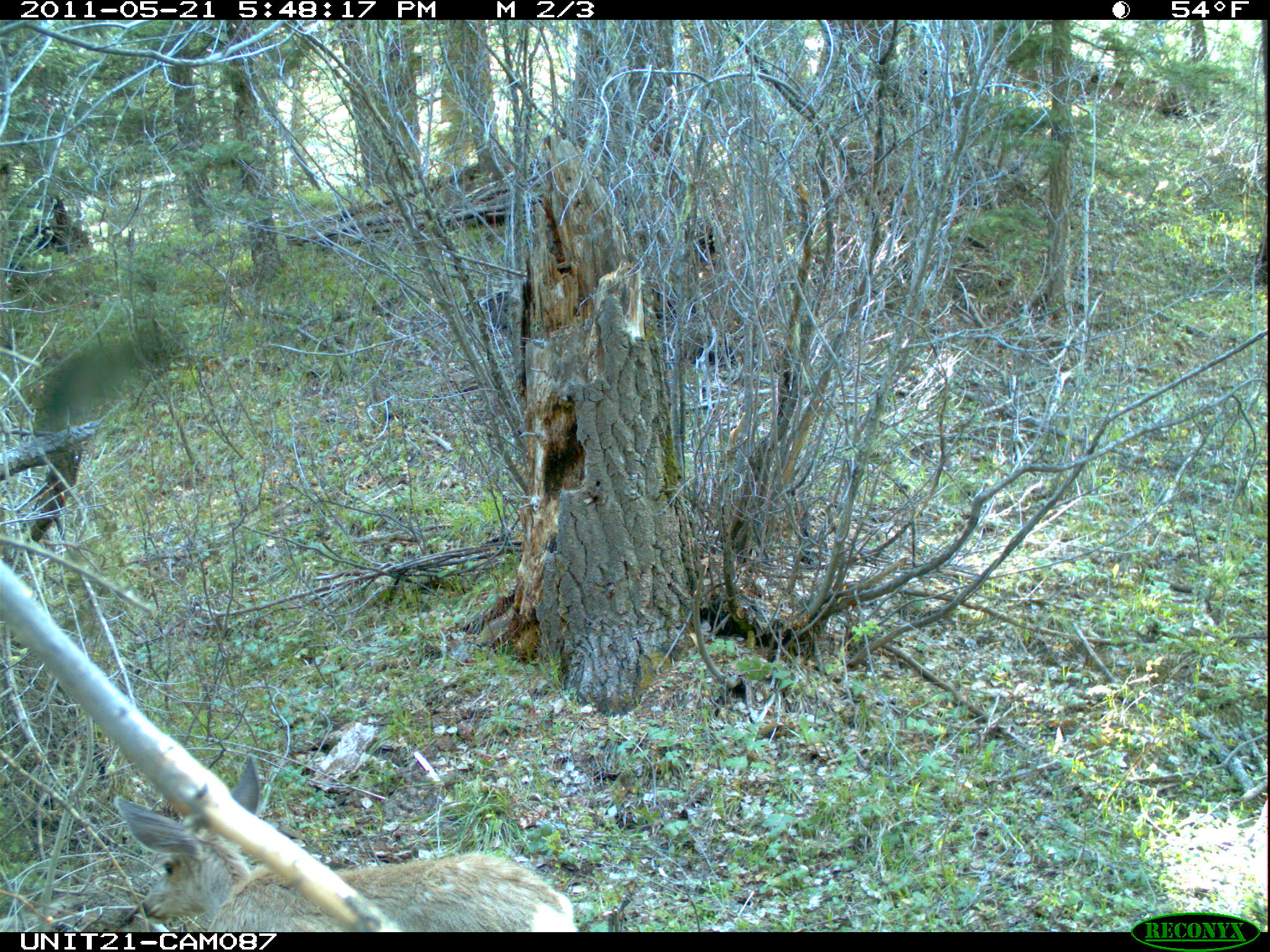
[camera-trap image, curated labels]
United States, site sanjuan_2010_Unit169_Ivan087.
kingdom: Animalia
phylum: Chordata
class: Mammalia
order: Artiodactyla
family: Cervidae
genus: Odocoileus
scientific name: Odocoileus hemionus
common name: mule deer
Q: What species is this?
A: Odocoileus hemionus (mule deer).